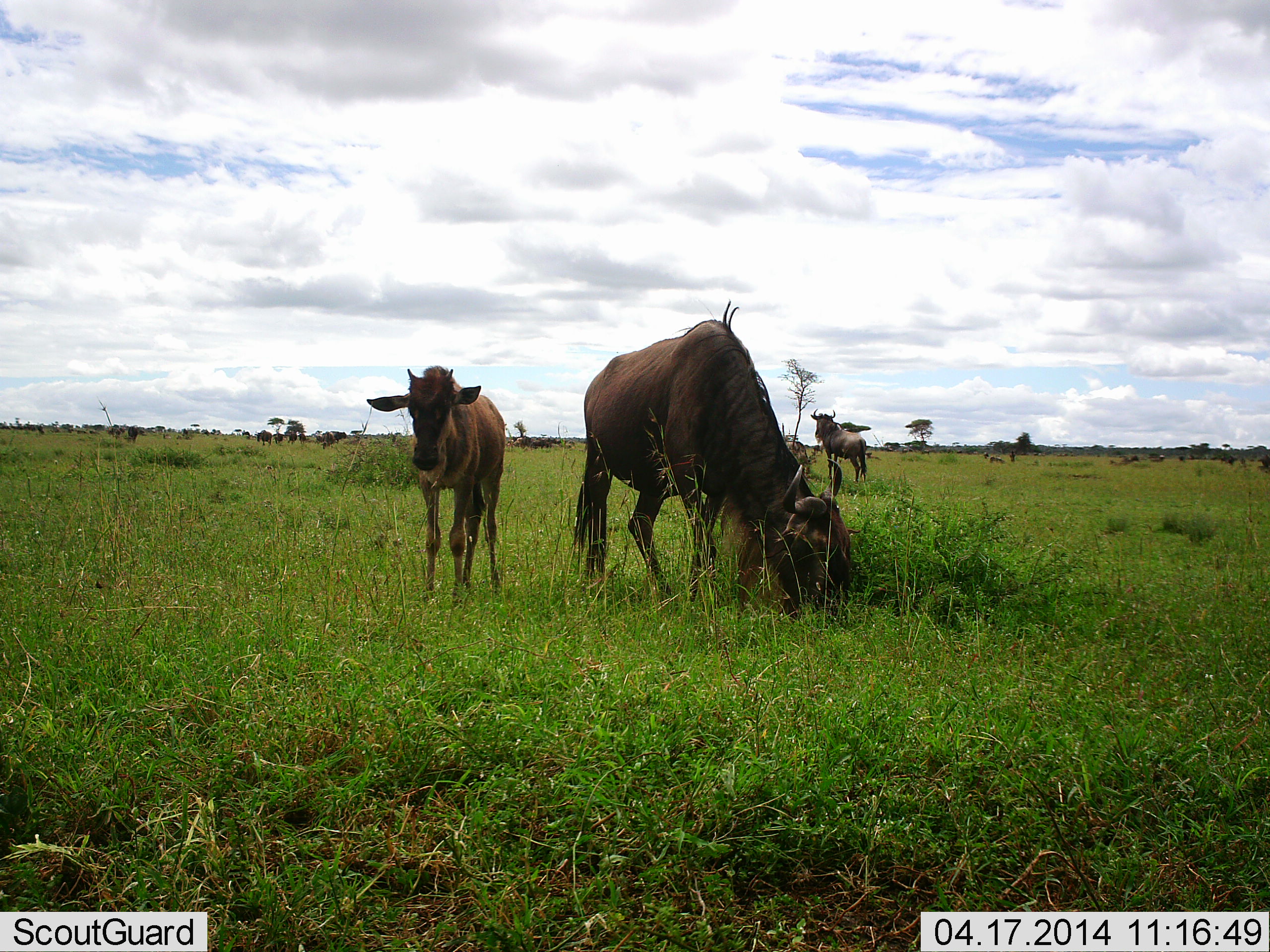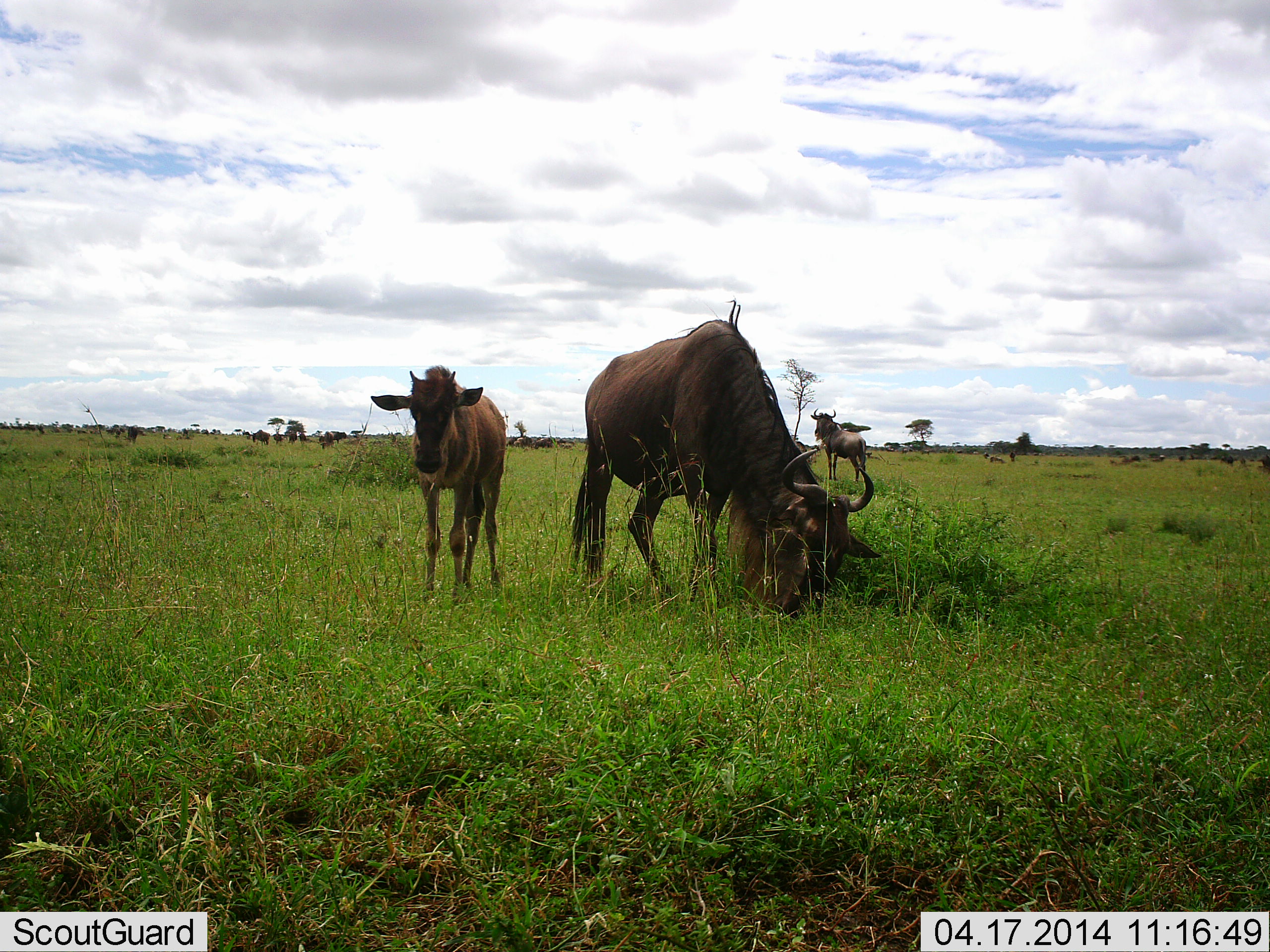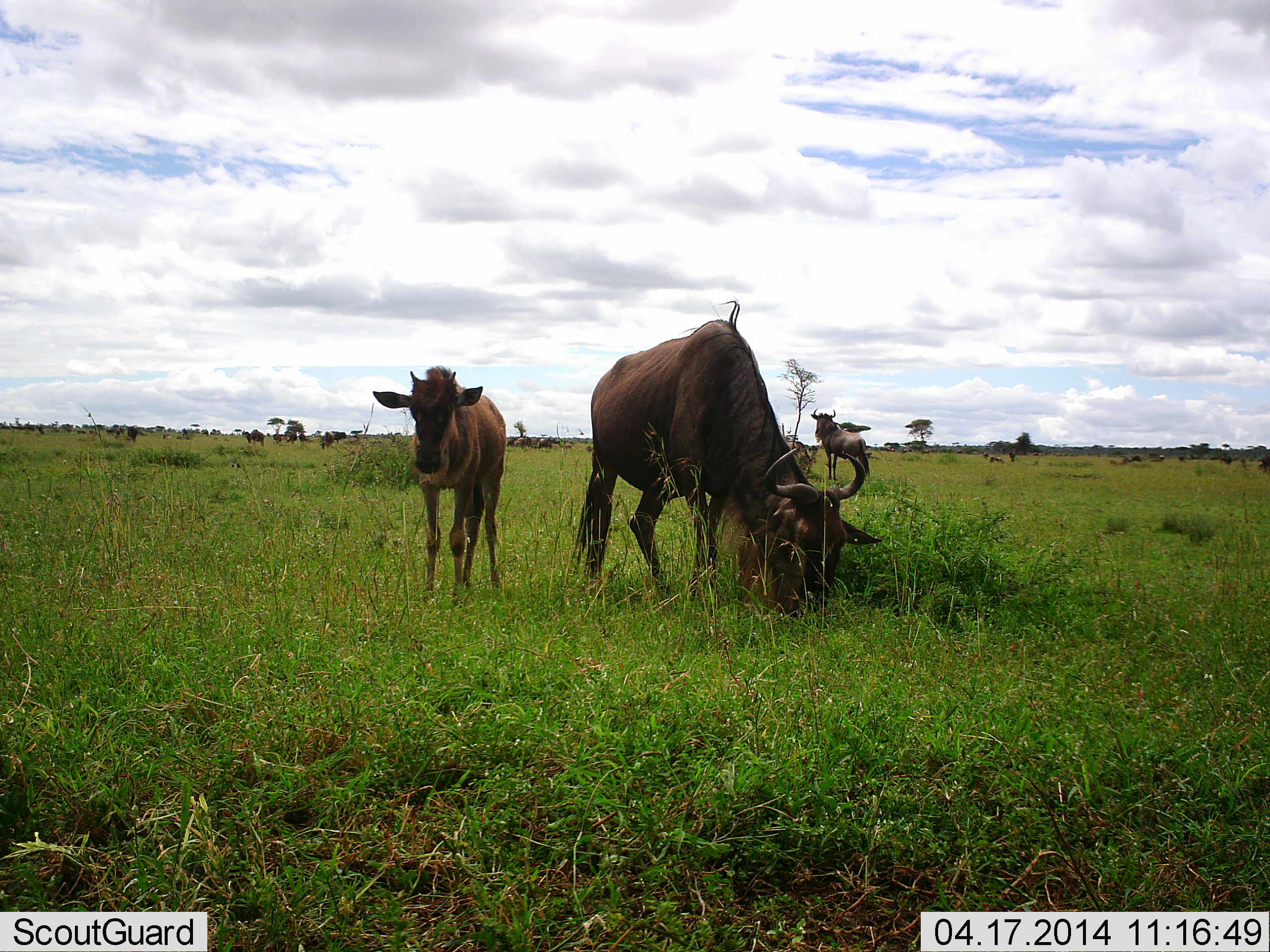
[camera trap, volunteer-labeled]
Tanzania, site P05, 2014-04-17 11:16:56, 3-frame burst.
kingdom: Animalia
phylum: Chordata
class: Mammalia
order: Artiodactyla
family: Bovidae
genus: Connochaetes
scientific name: Connochaetes taurinus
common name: blue wildebeest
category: wildebeest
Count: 3.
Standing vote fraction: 63%.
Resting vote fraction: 7%.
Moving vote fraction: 13%.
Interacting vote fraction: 0%.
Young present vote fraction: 68%.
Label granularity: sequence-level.